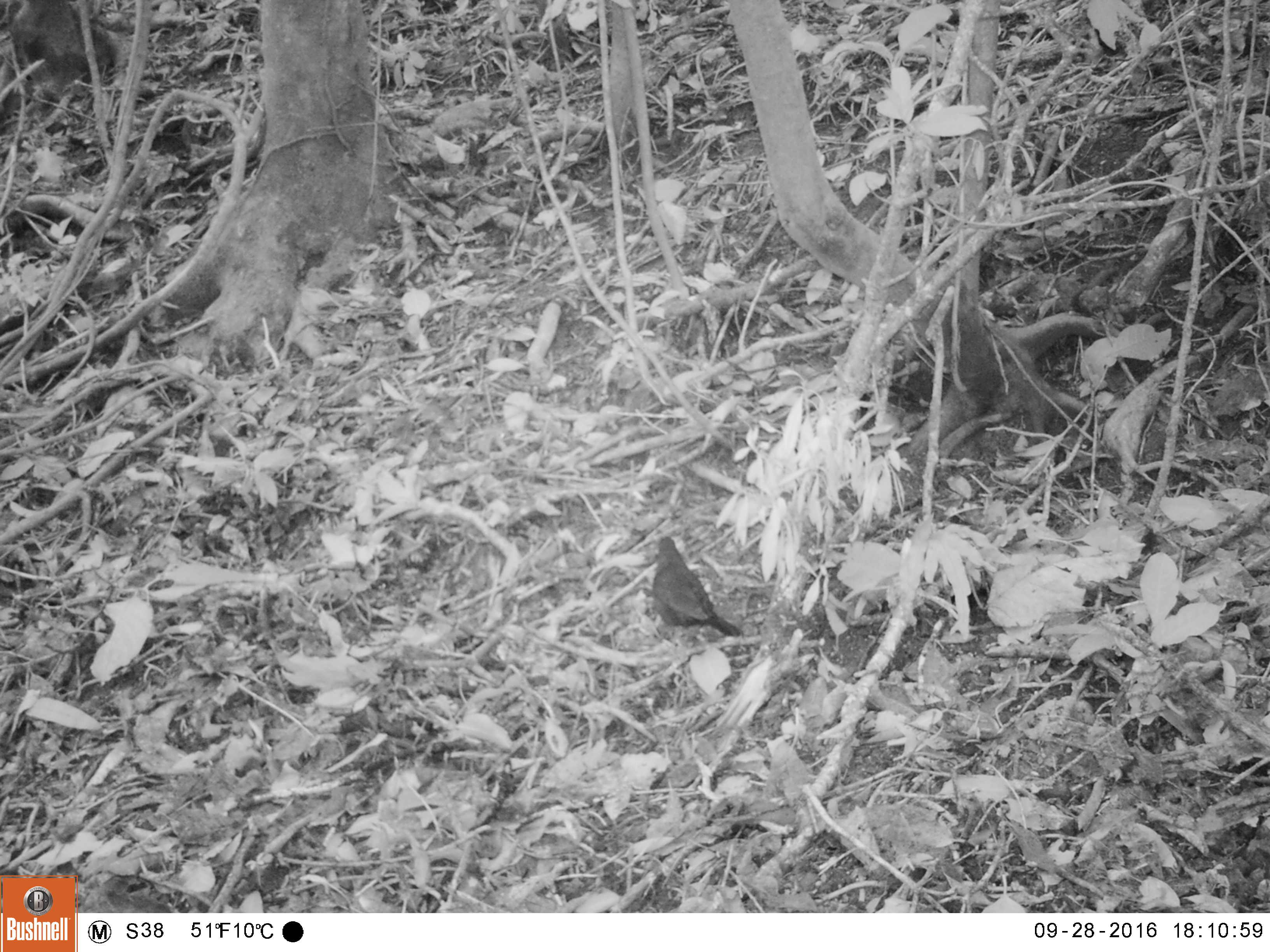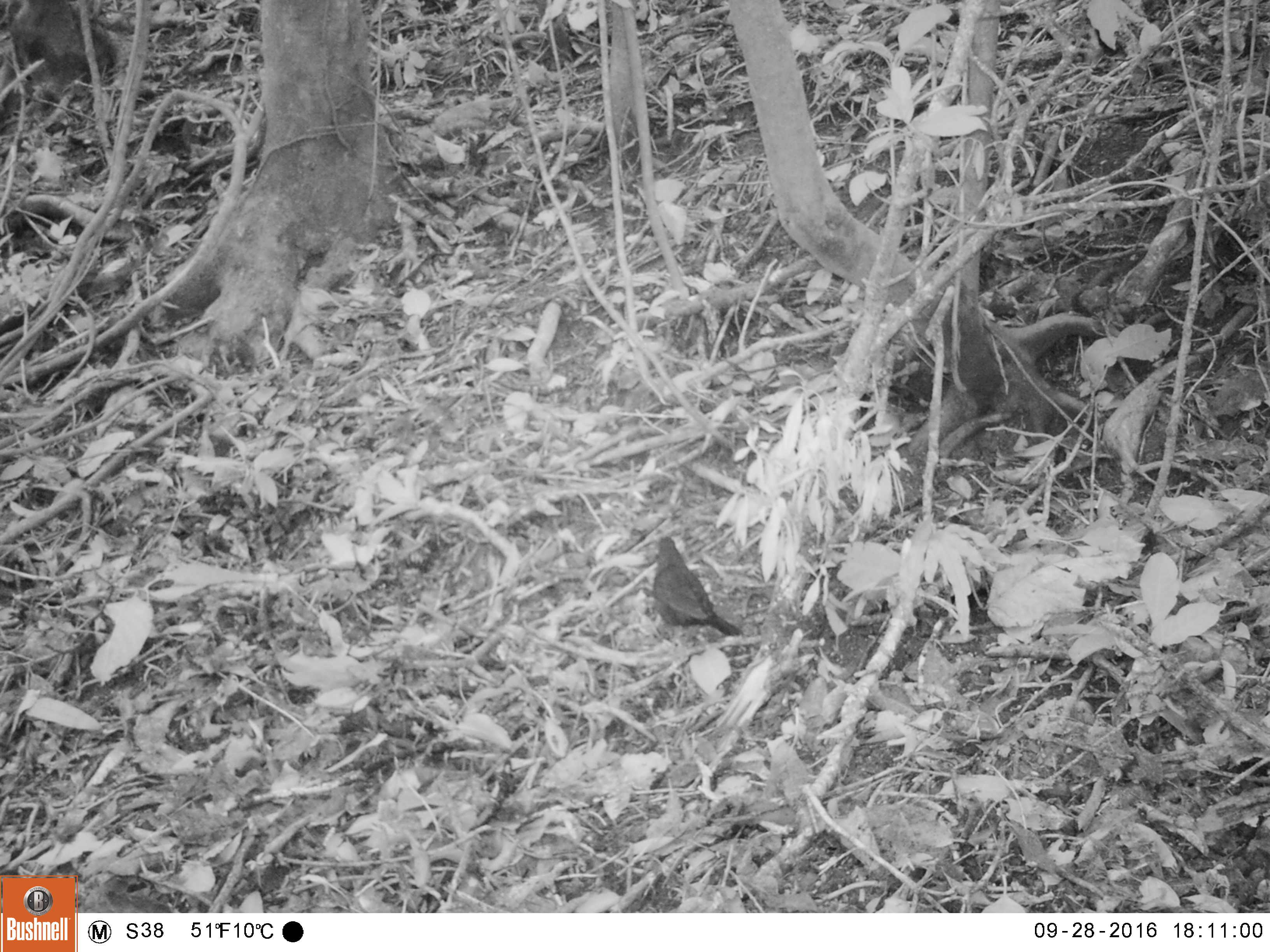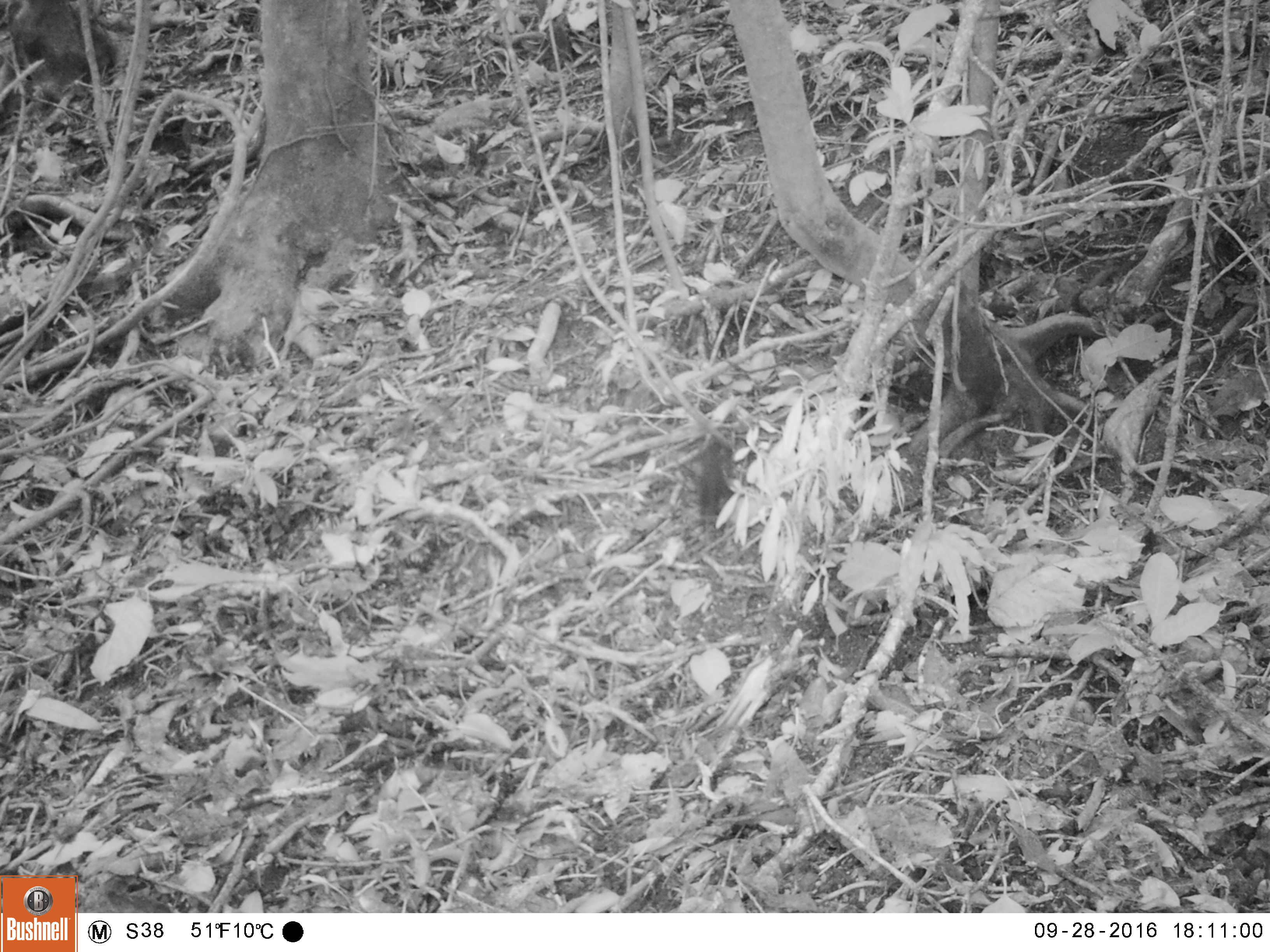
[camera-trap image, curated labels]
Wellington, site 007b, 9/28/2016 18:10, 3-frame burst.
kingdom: Animalia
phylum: Chordata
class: Aves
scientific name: Aves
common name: bird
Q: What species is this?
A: Bird (Aves).